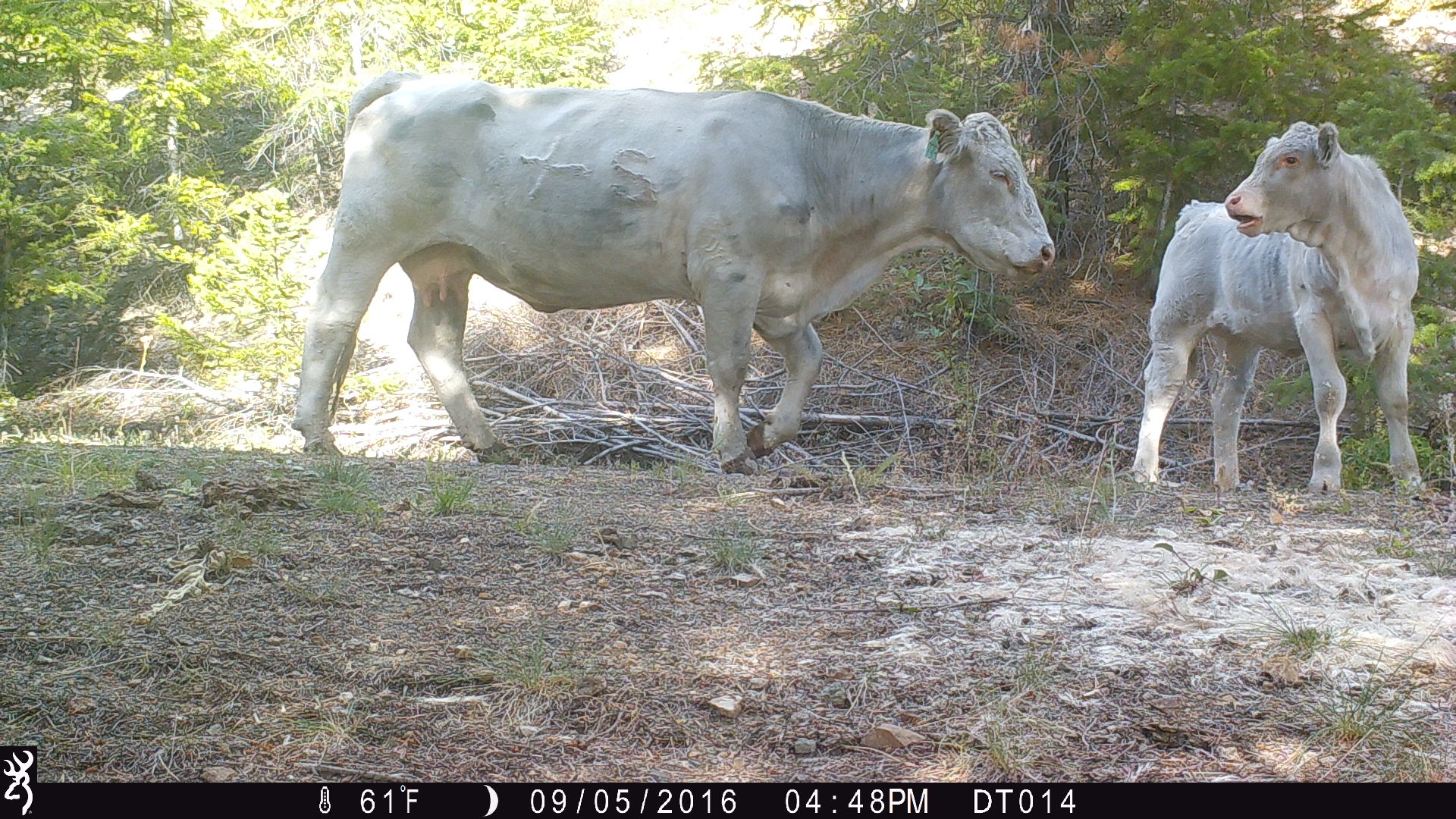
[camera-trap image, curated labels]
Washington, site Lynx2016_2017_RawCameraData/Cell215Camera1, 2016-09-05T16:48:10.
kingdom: Animalia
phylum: Chordata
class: Mammalia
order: Artiodactyla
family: Bovidae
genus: Bos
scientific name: Bos taurus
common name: domestic cattle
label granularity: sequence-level